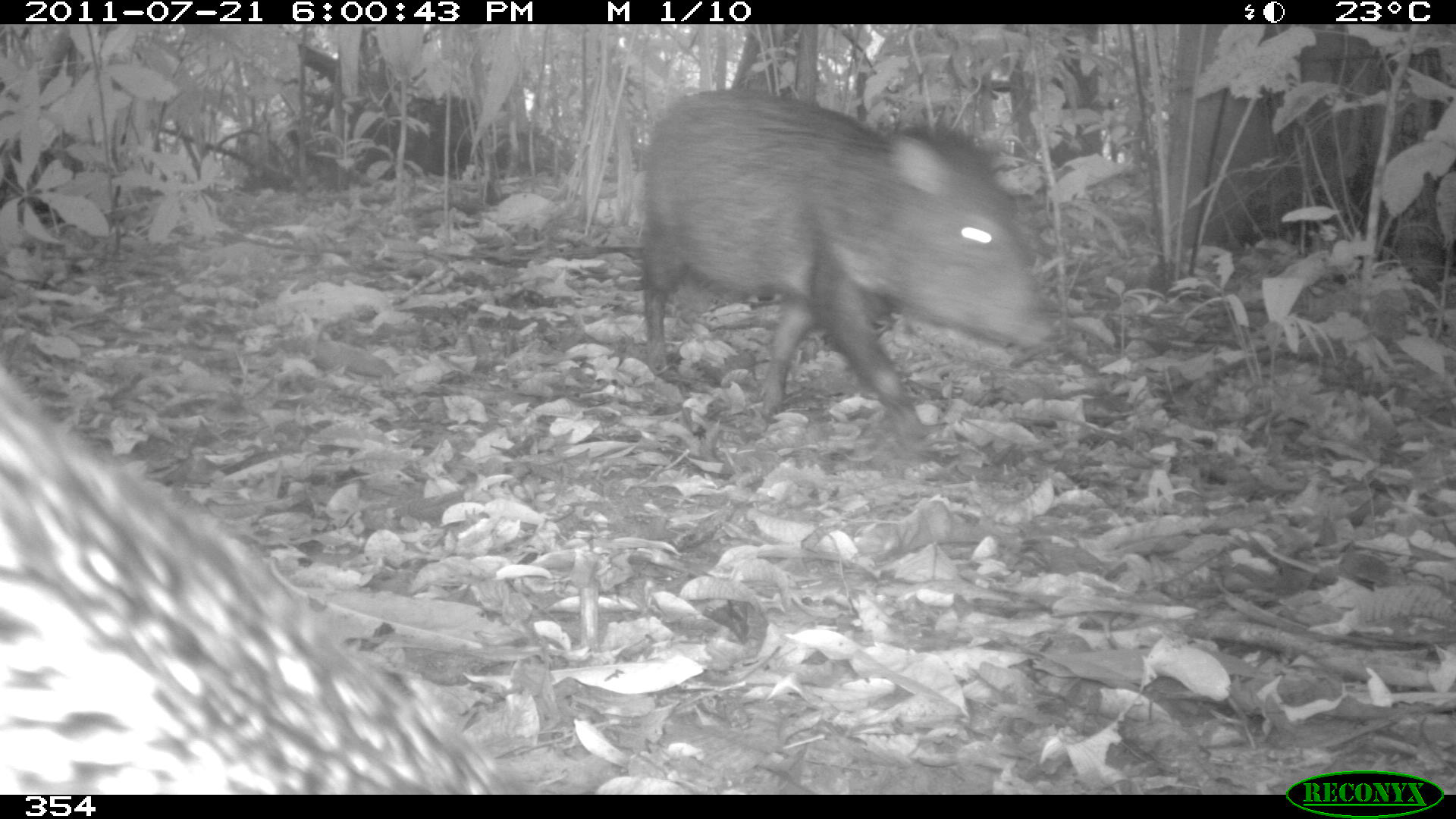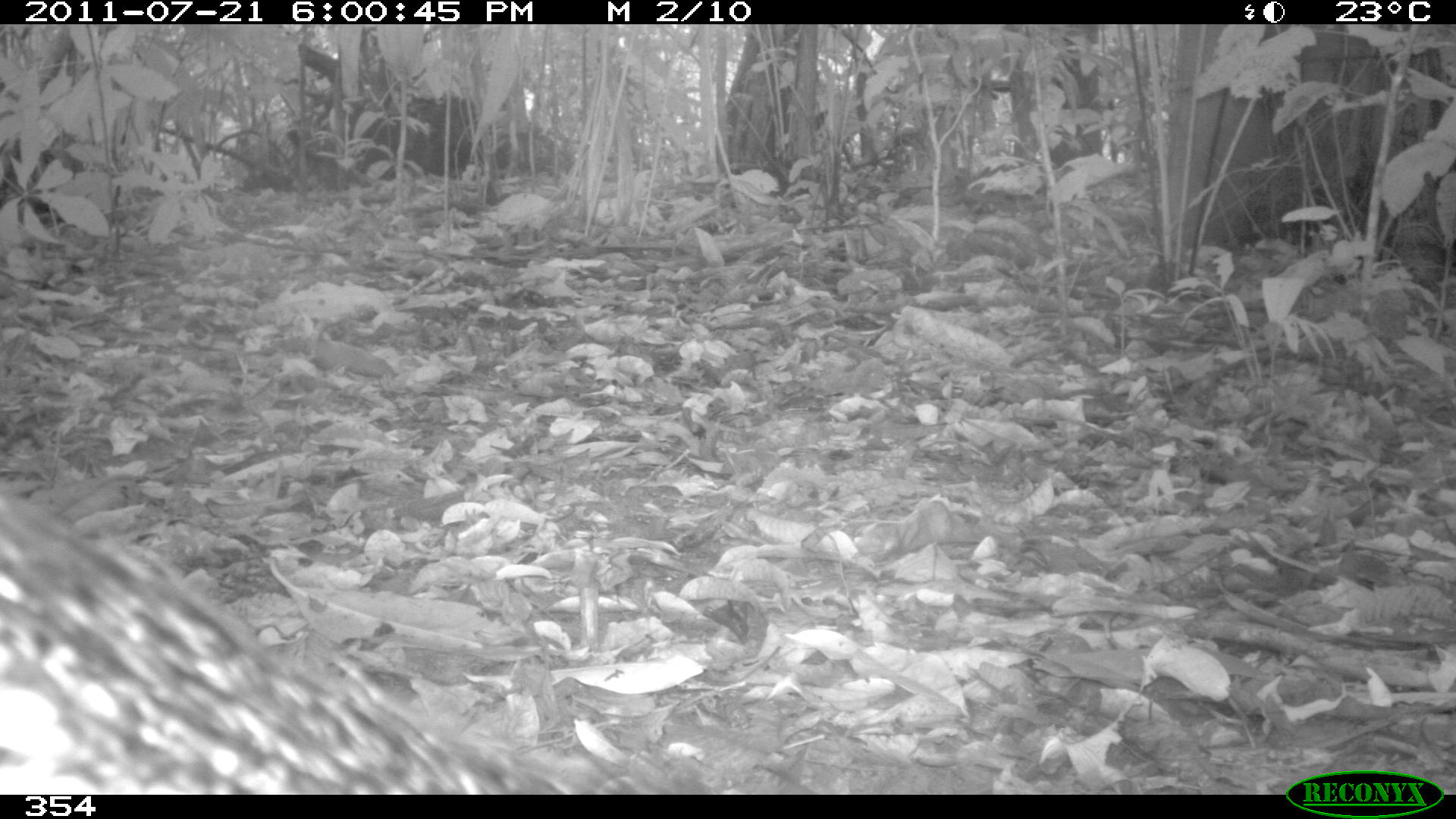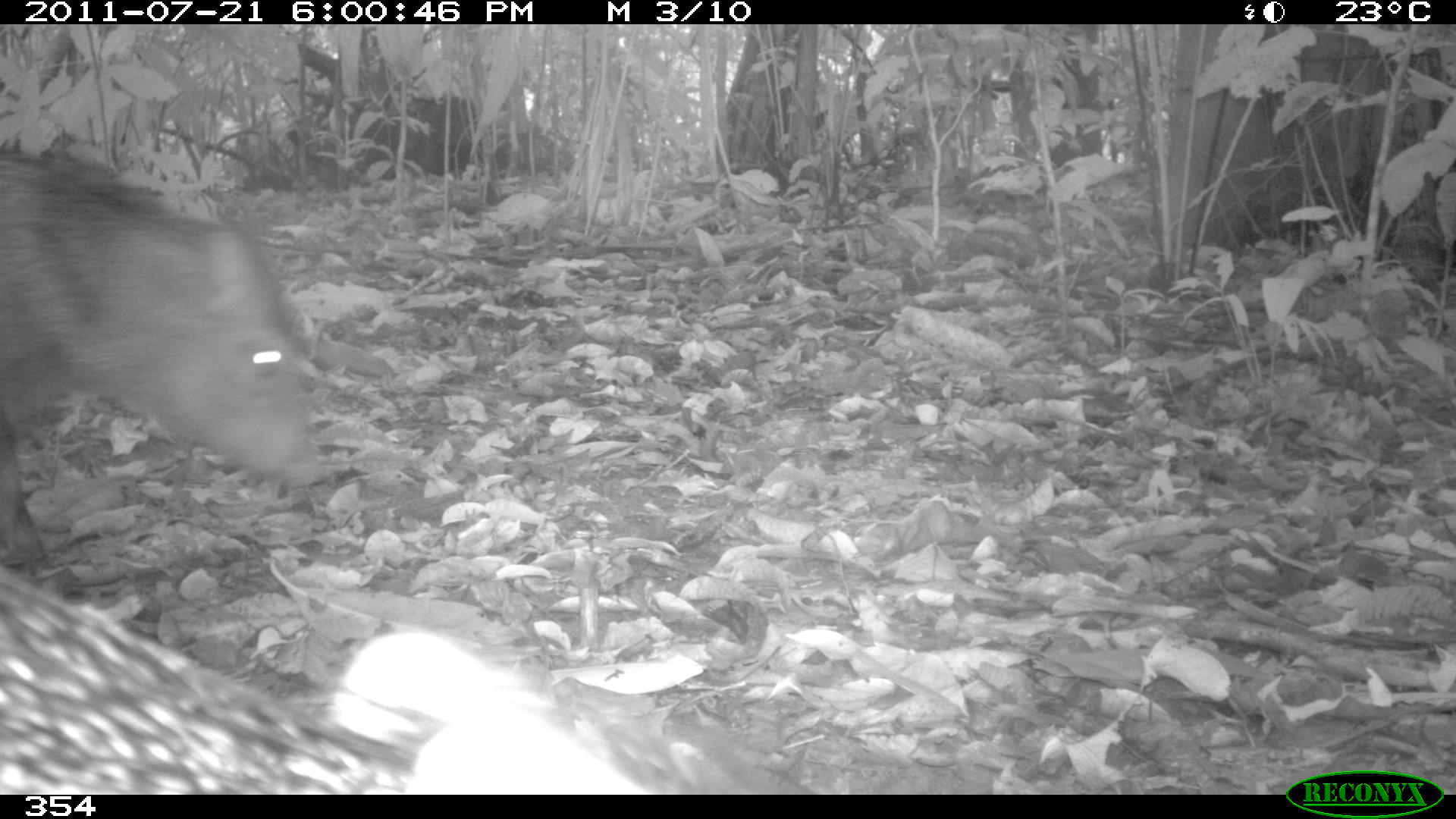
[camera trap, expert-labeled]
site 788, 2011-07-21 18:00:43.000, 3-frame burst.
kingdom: Animalia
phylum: Chordata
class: Mammalia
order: Artiodactyla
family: Tayassuidae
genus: Pecari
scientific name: Pecari tajacu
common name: collared peccary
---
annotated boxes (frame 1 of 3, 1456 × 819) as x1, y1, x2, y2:
pecari tajacu: 0, 371, 513, 790; 641, 91, 1055, 445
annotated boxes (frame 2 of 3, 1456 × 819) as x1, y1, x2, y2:
pecari tajacu: 0, 487, 702, 794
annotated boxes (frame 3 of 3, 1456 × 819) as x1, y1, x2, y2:
pecari tajacu: 1, 148, 321, 586; 0, 574, 409, 791